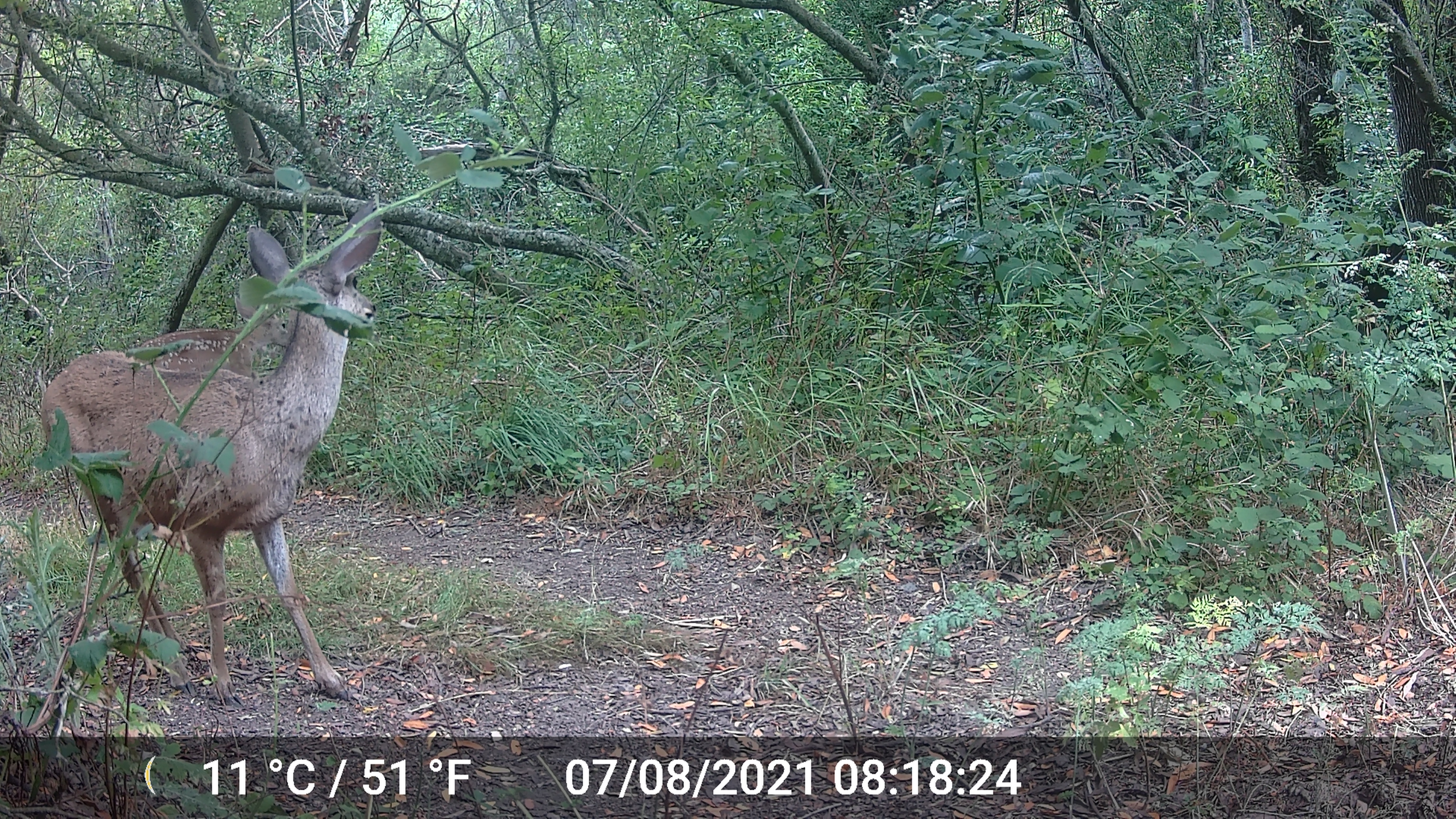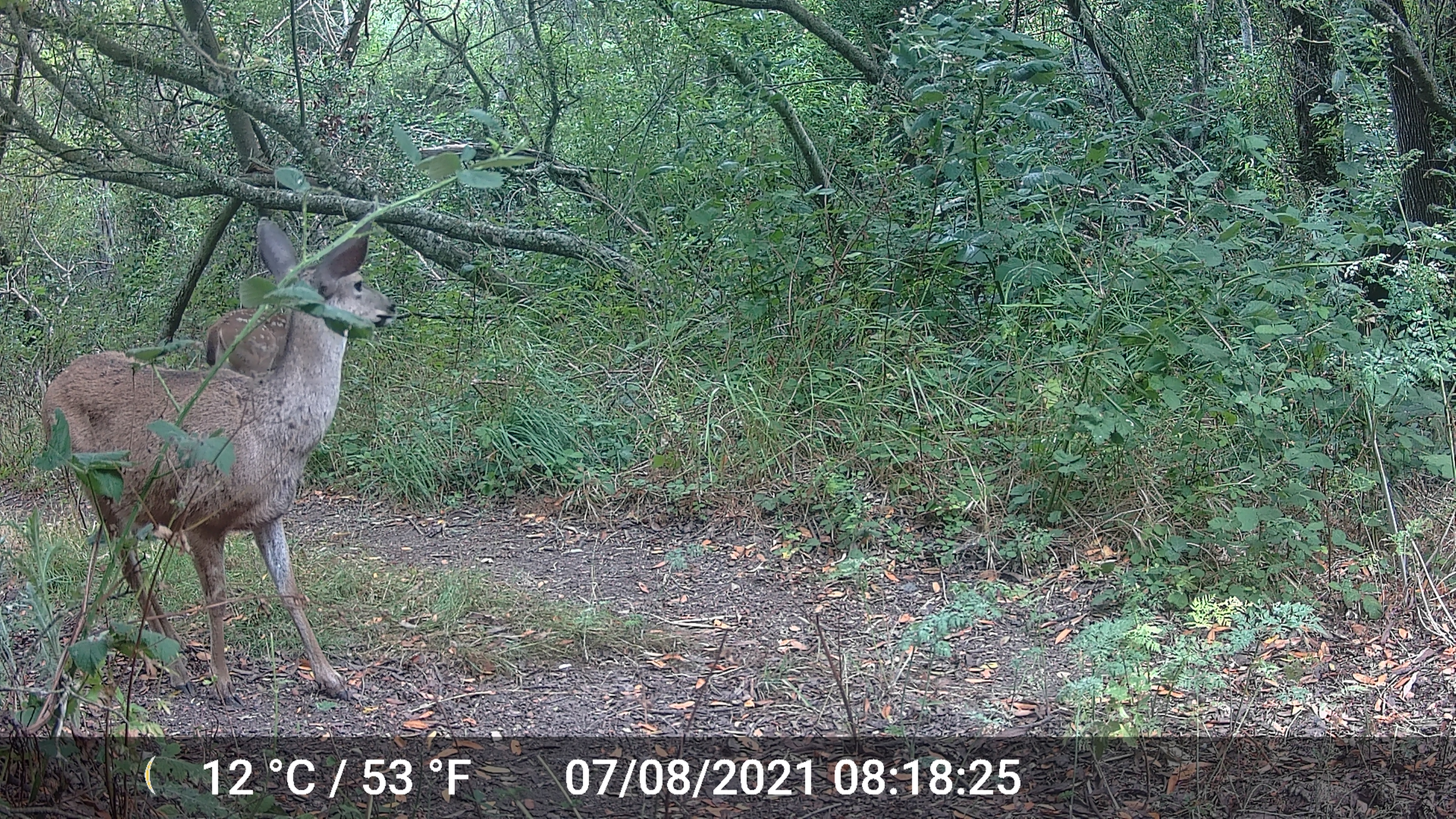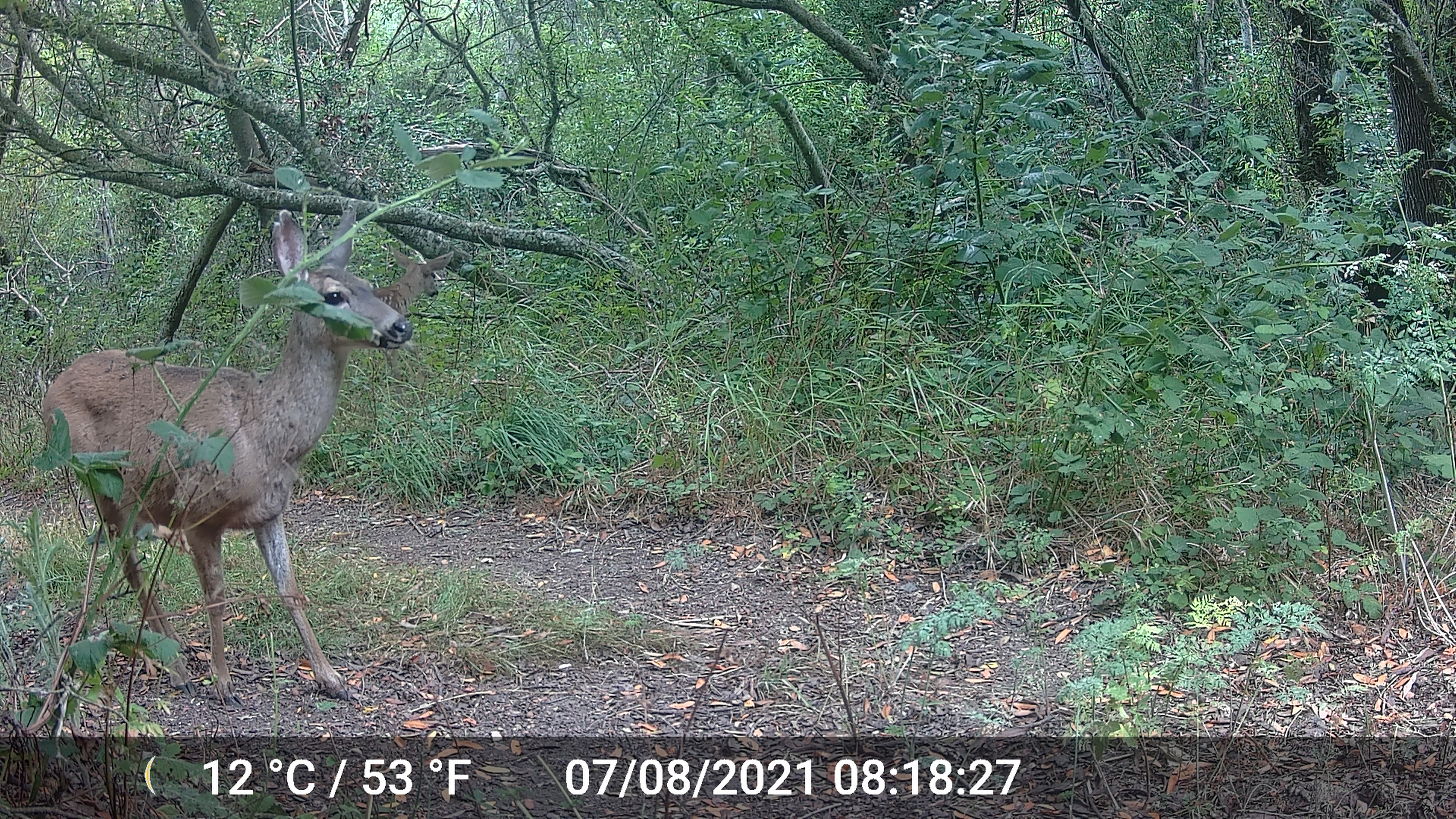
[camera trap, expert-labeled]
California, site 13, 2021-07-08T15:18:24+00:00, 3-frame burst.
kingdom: Animalia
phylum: Chordata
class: Mammalia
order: Artiodactyla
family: Cervidae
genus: Odocoileus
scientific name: Odocoileus hemionus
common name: mule deer